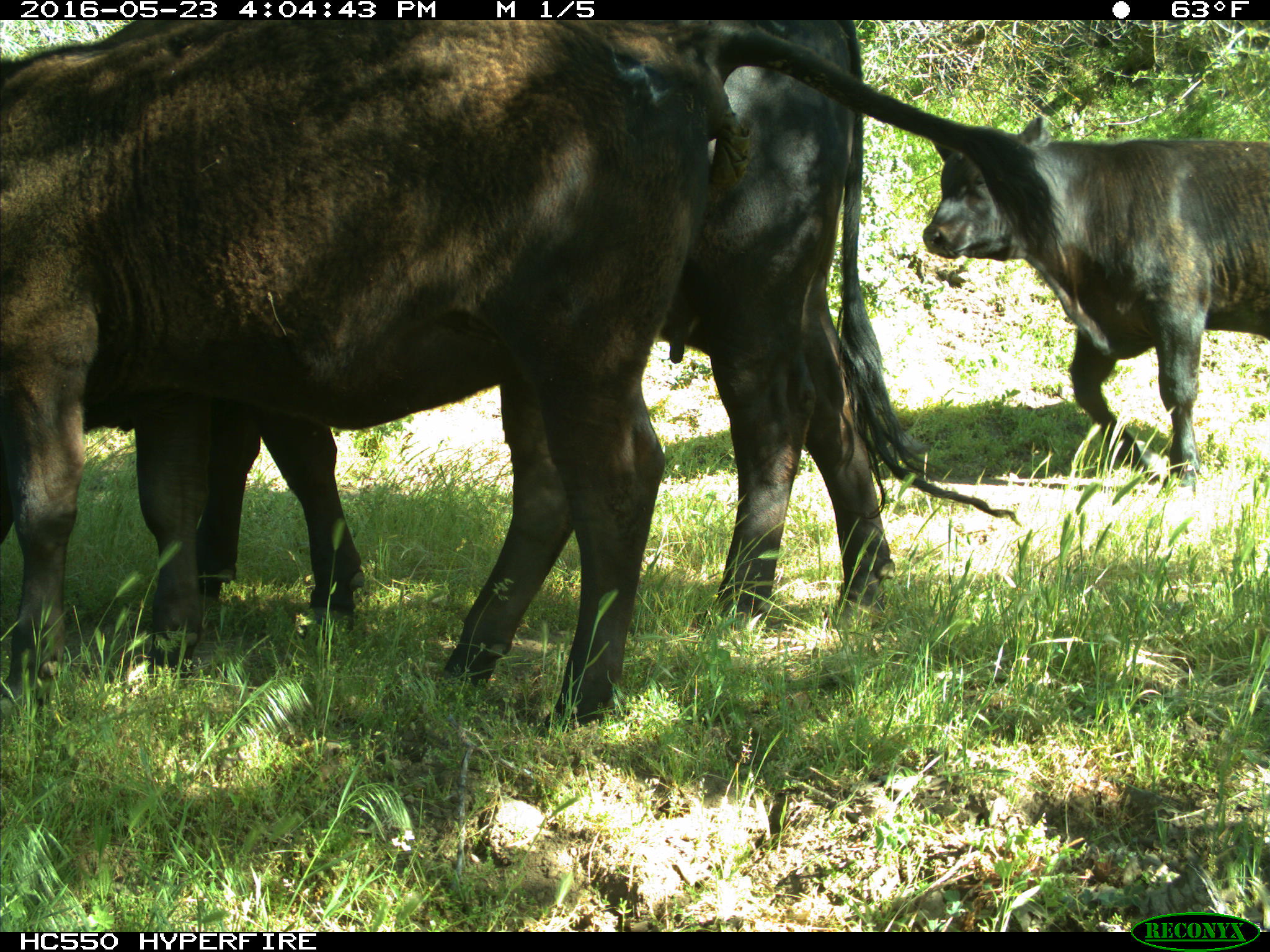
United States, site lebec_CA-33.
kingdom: Animalia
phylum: Chordata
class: Mammalia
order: Artiodactyla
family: Bovidae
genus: Bos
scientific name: Bos taurus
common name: domestic cow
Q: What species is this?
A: Bos taurus (domestic cow).